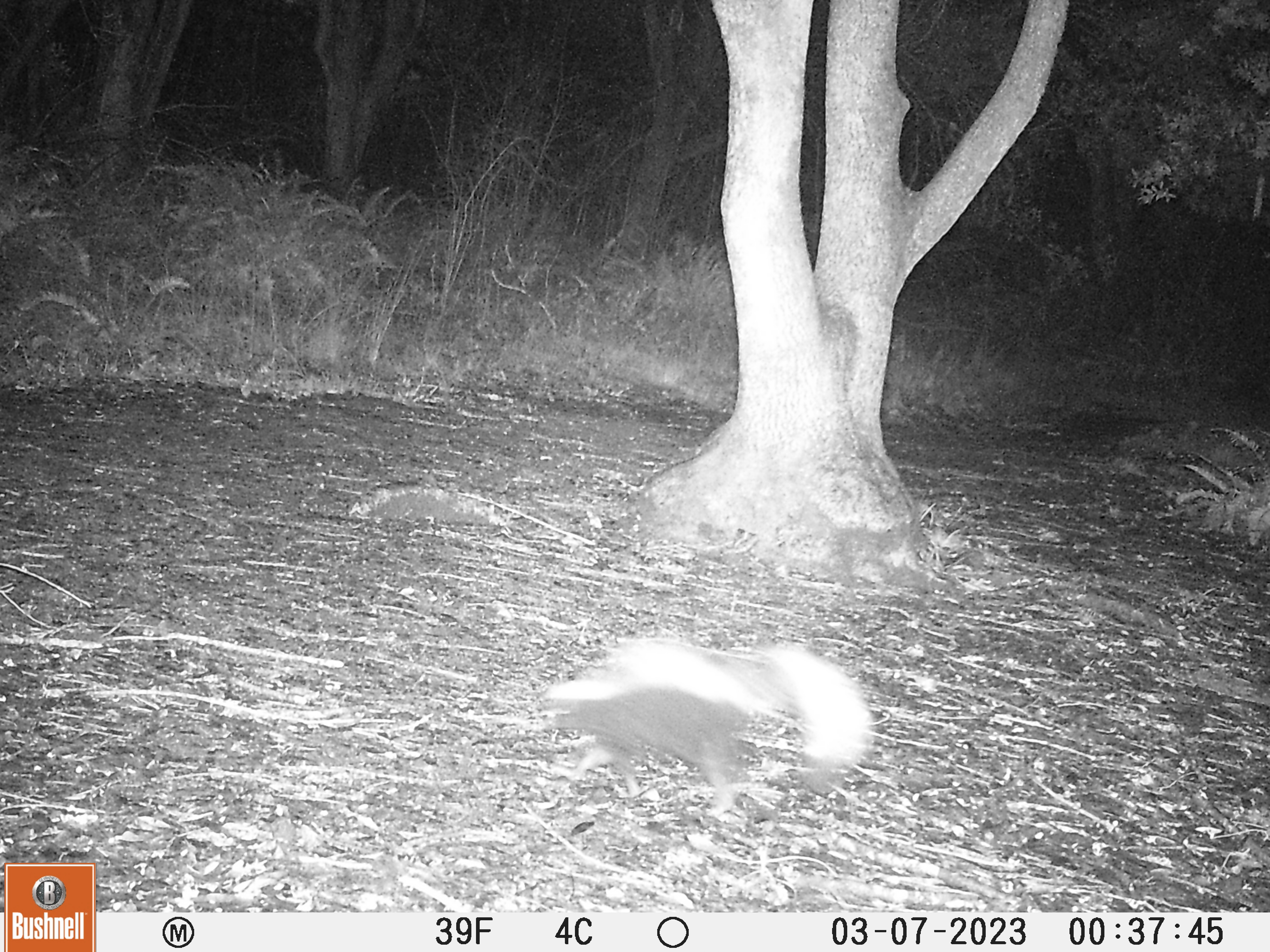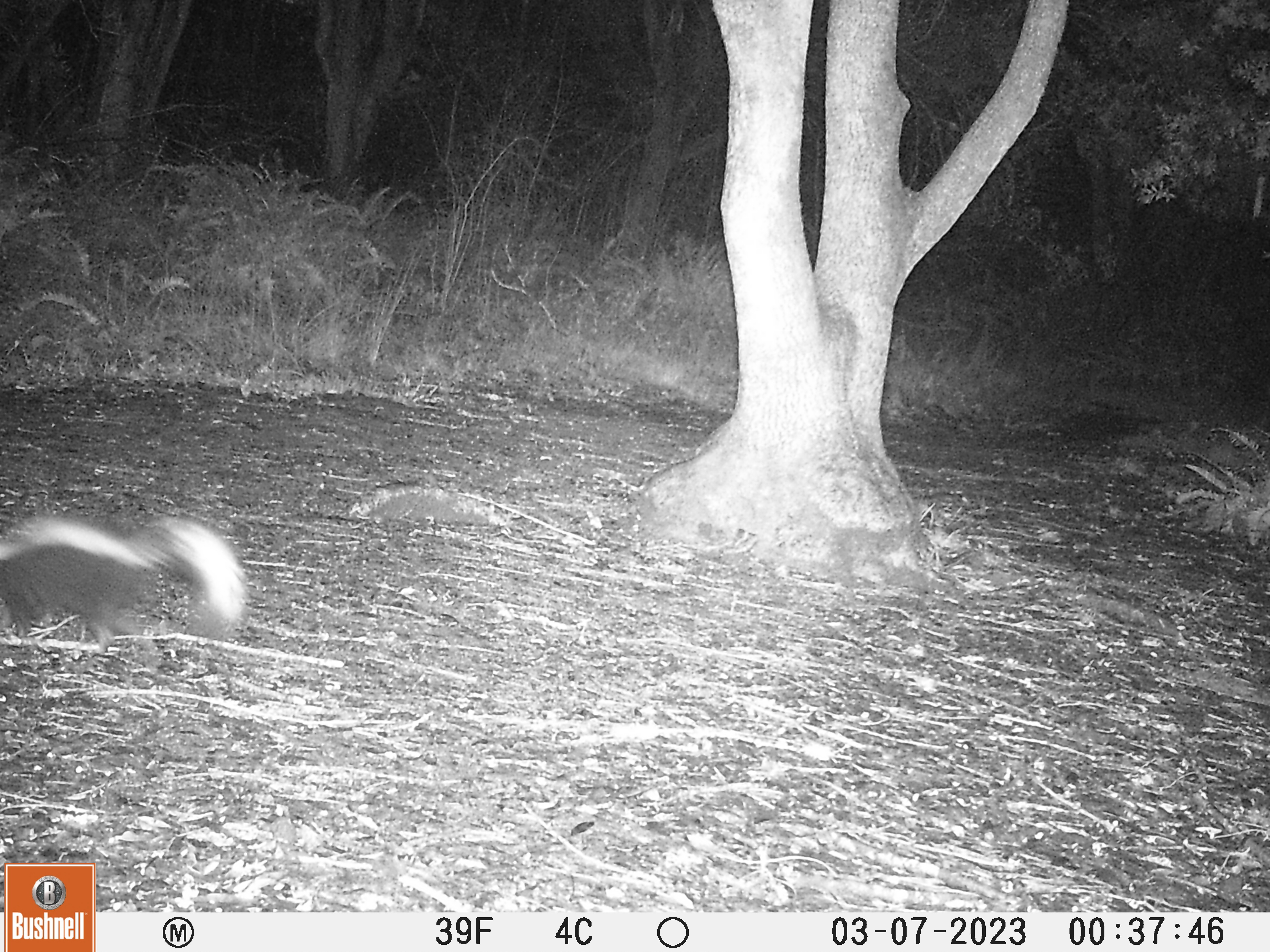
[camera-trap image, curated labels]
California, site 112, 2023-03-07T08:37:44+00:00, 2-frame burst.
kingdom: Animalia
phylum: Chordata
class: Mammalia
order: Carnivora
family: Mephitidae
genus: Mephitis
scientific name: Mephitis mephitis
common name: striped skunk